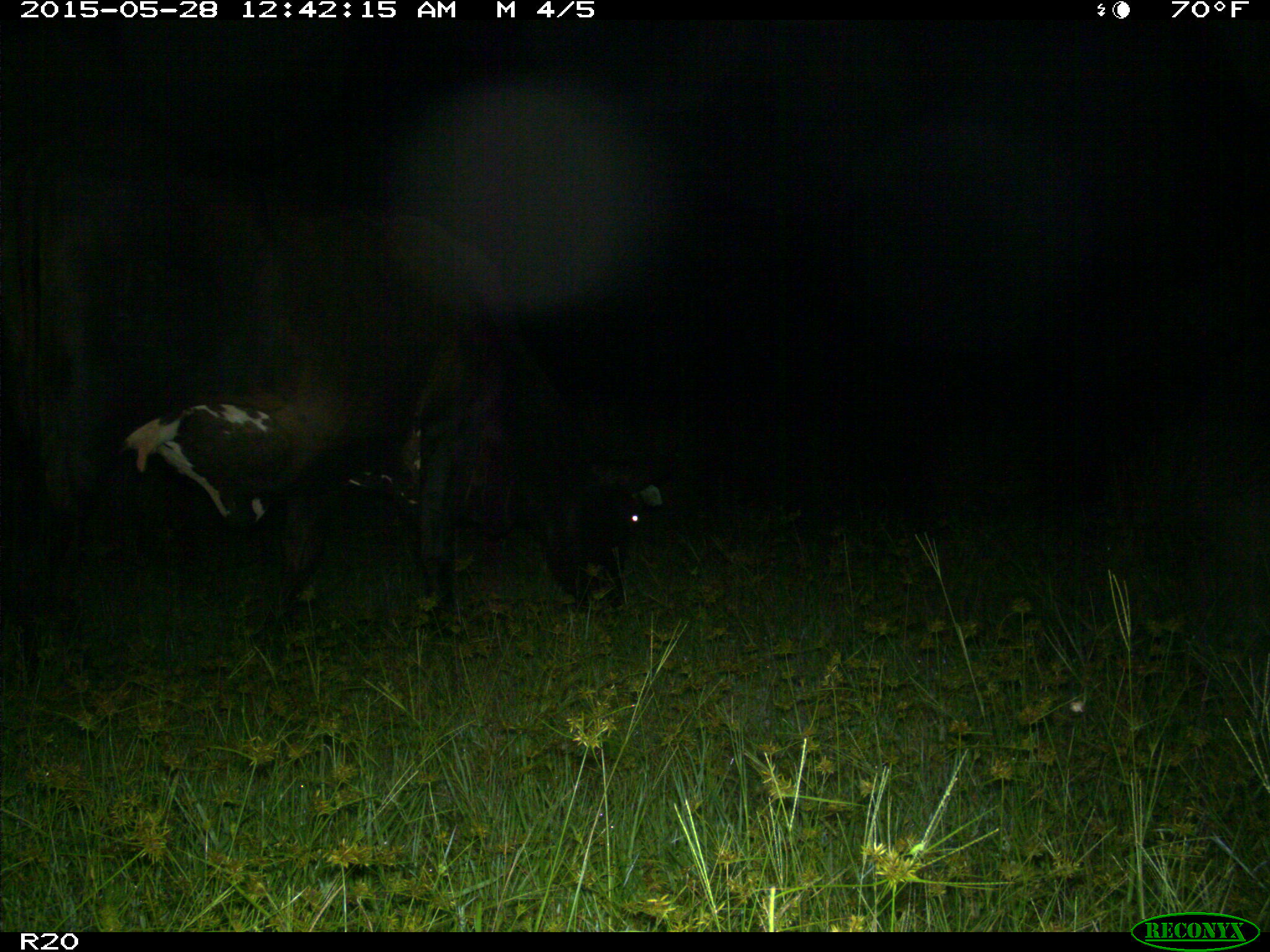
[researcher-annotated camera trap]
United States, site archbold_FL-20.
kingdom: Animalia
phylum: Chordata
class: Mammalia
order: Artiodactyla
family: Bovidae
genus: Bos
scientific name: Bos taurus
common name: domestic cow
Bos taurus (domestic cow).